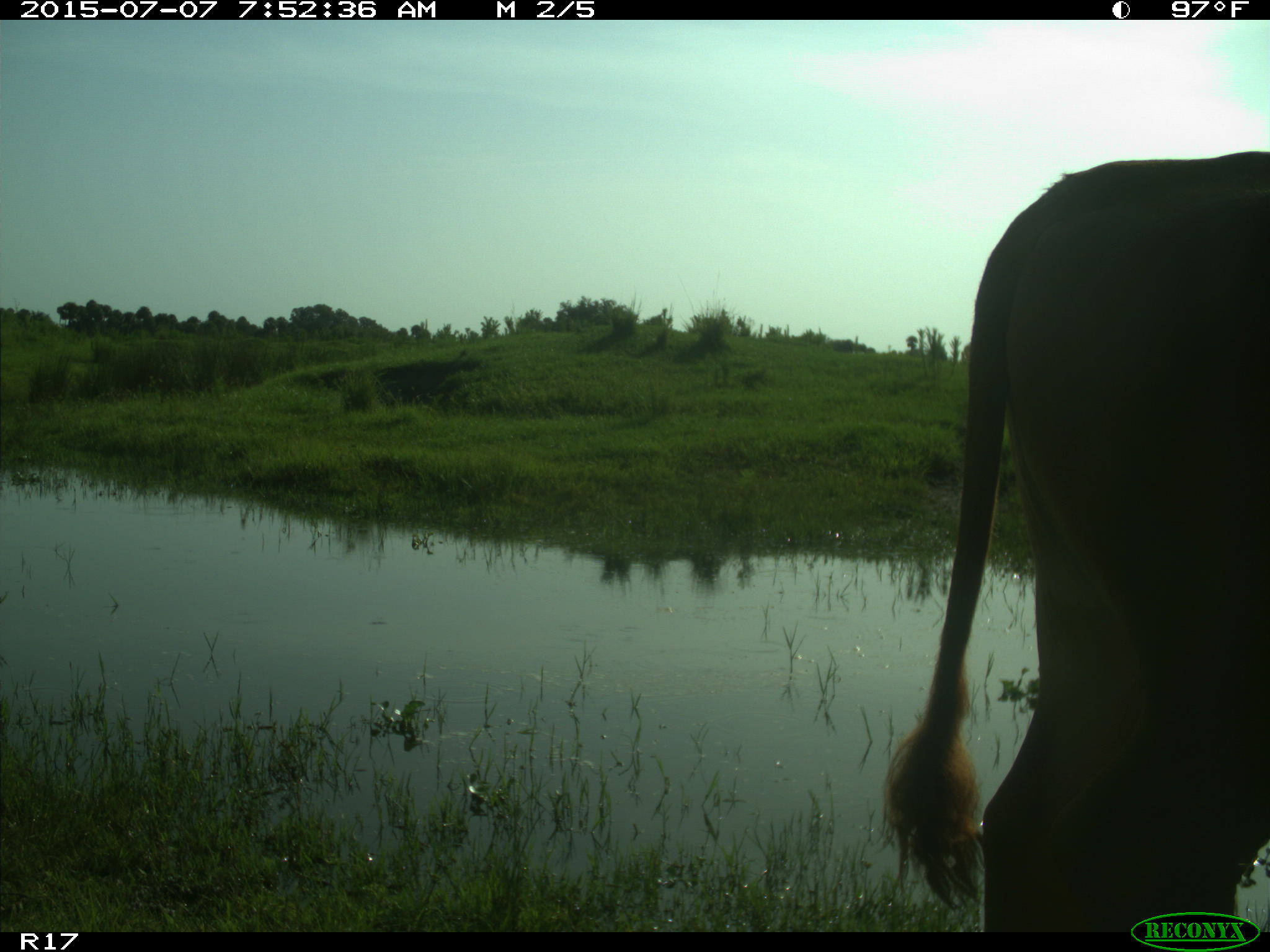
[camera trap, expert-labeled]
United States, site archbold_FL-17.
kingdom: Animalia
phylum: Chordata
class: Mammalia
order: Artiodactyla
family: Bovidae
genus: Bos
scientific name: Bos taurus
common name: domestic cow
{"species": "Bos taurus (domestic cow)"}